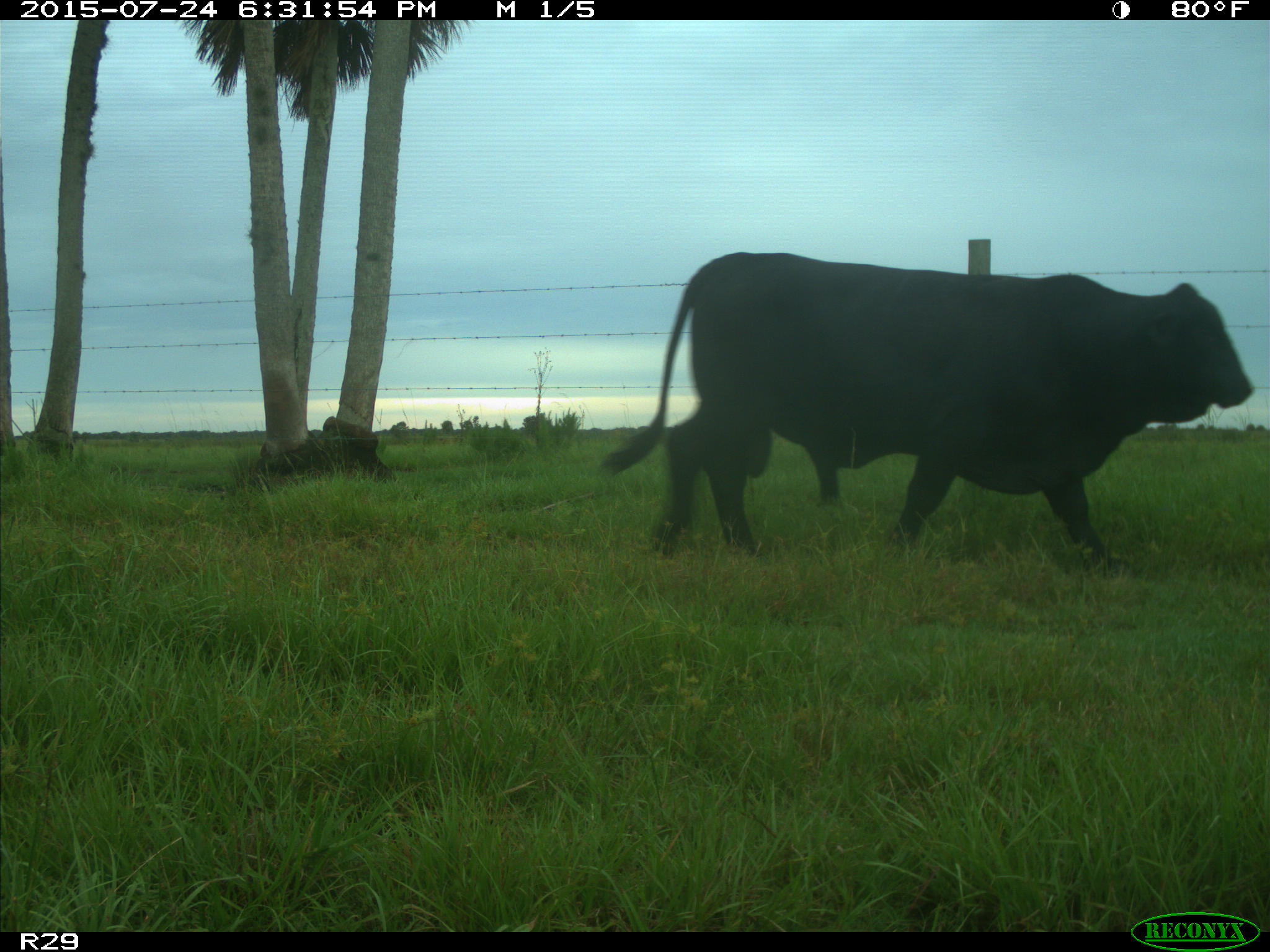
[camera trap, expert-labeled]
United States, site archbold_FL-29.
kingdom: Animalia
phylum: Chordata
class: Mammalia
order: Artiodactyla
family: Bovidae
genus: Bos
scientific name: Bos taurus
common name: domestic cow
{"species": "Bos taurus (domestic cow)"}